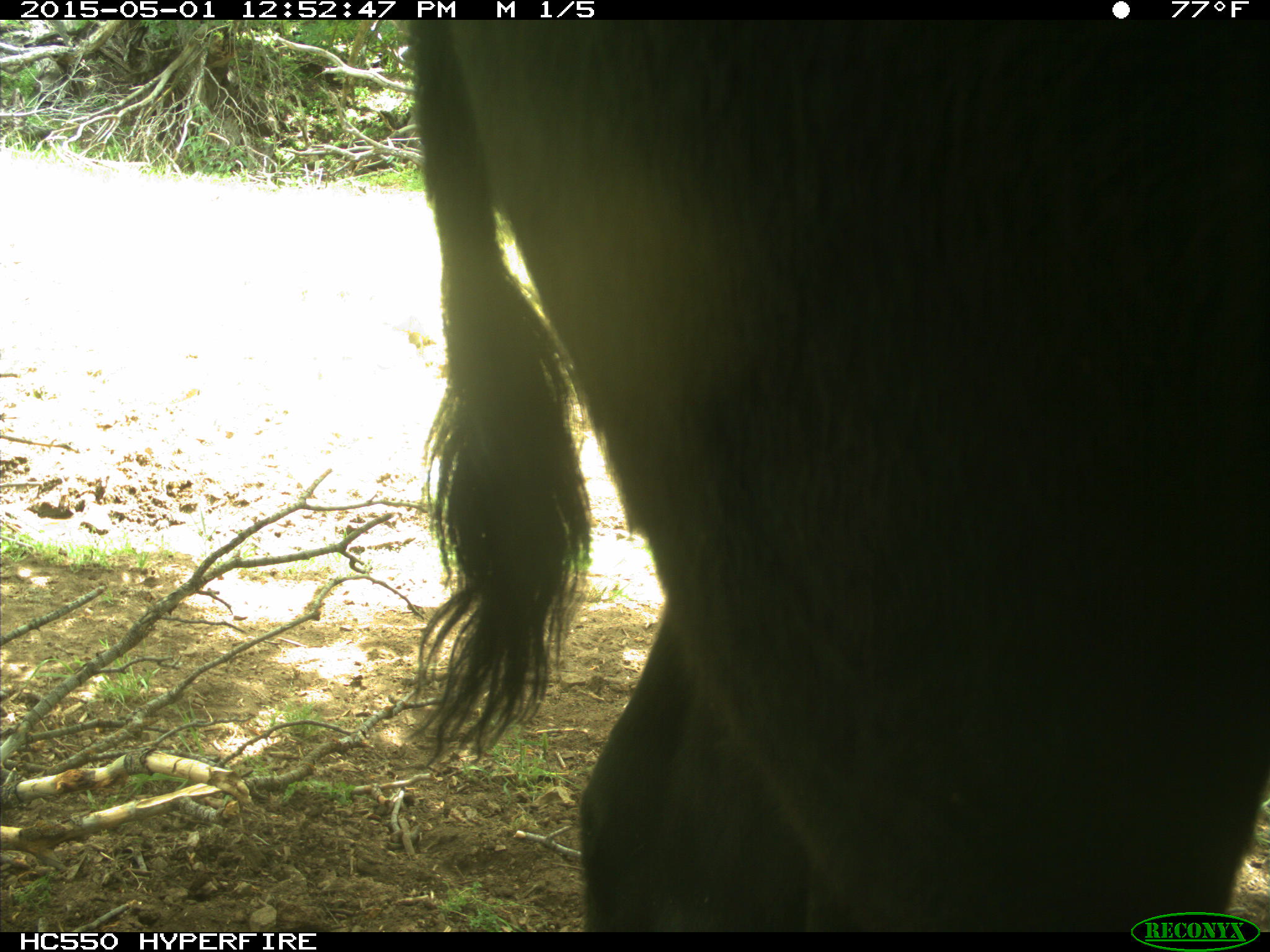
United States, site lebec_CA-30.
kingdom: Animalia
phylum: Chordata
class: Mammalia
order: Artiodactyla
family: Bovidae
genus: Bos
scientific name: Bos taurus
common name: domestic cow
Bos taurus (domestic cow).